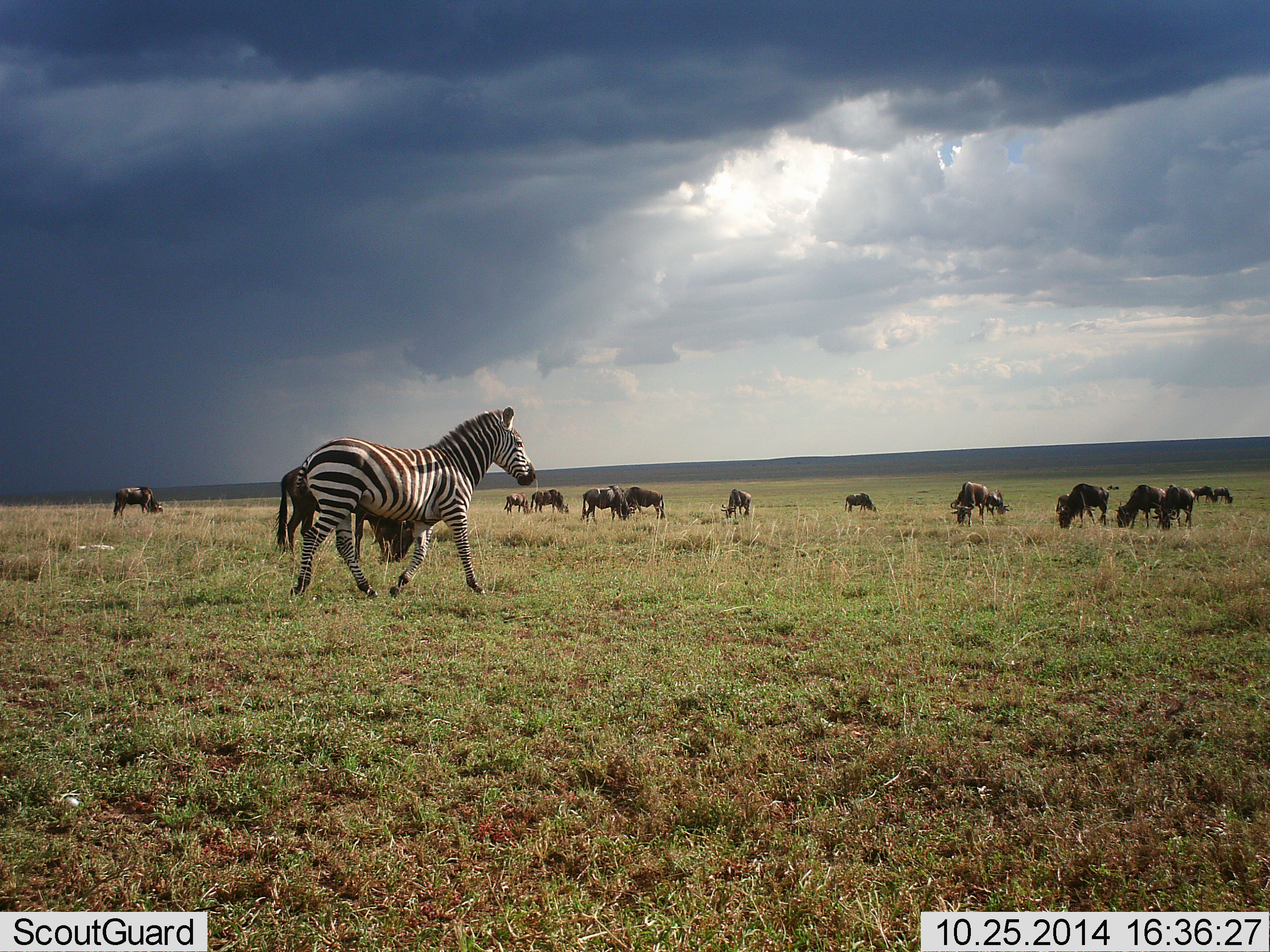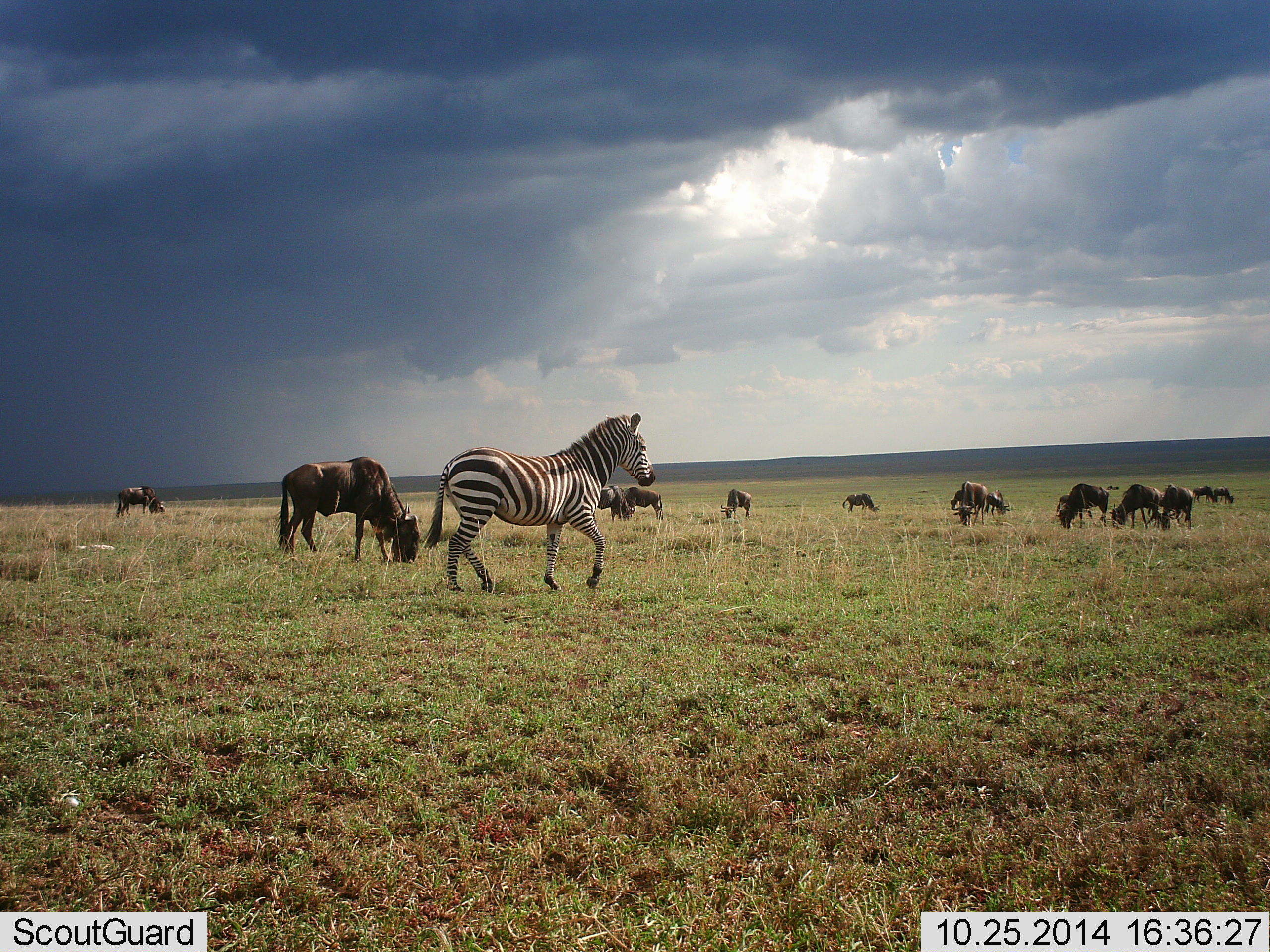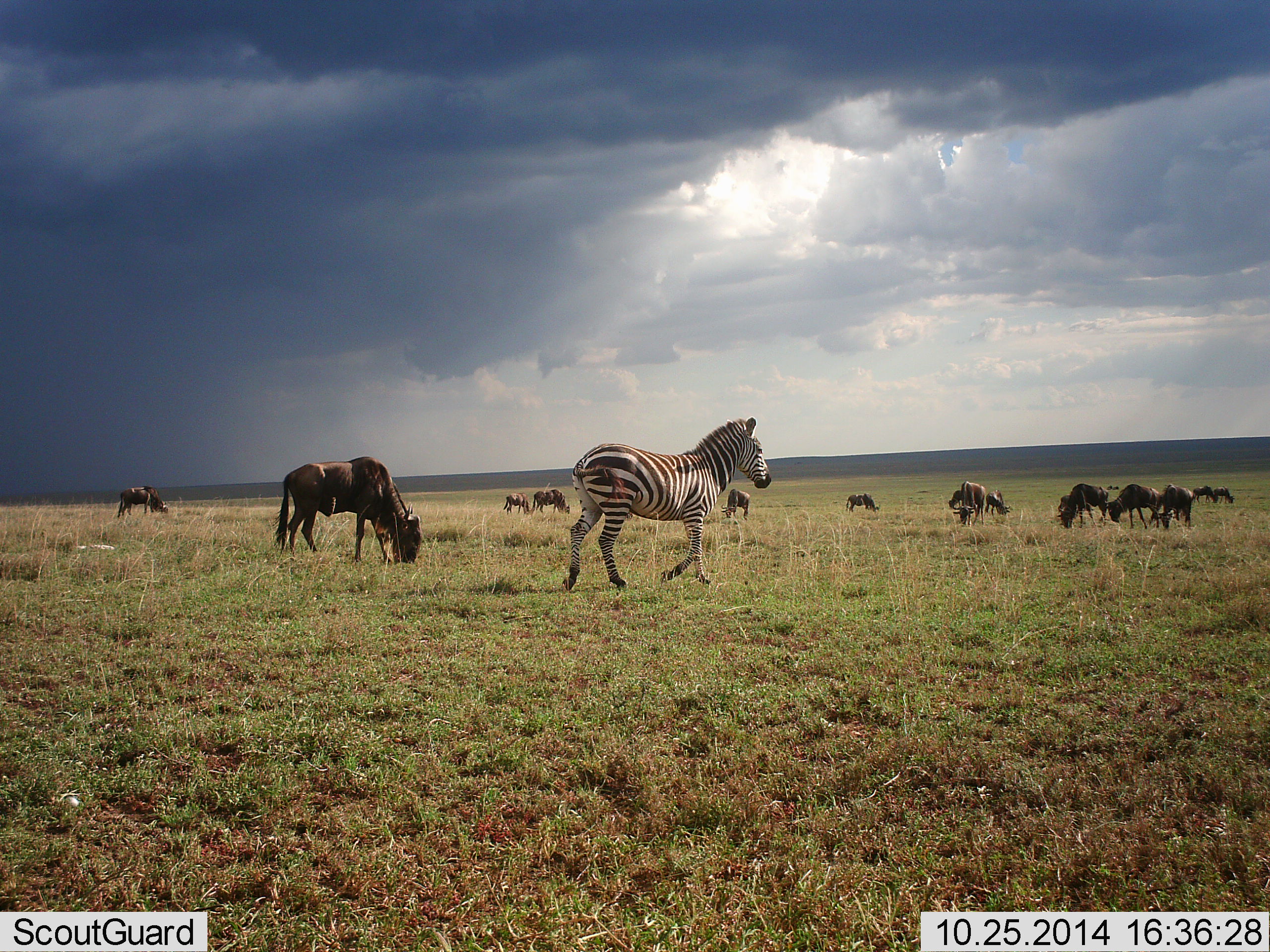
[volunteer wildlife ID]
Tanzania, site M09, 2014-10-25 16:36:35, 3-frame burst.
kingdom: Animalia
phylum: Chordata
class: Mammalia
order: Artiodactyla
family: Bovidae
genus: Connochaetes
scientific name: Connochaetes taurinus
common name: blue wildebeest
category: wildebeest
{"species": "wildebeest (blue wildebeest) (Connochaetes taurinus)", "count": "11-50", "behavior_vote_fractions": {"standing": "55%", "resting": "9%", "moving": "36%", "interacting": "9%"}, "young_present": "9%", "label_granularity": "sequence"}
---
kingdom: Animalia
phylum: Chordata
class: Mammalia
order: Perissodactyla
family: Equidae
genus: Equus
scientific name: Equus quagga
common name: plains zebra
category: zebra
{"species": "zebra (plains zebra) (Equus quagga)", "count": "1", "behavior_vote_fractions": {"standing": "27%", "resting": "0%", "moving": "82%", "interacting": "0%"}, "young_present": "0%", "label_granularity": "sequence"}